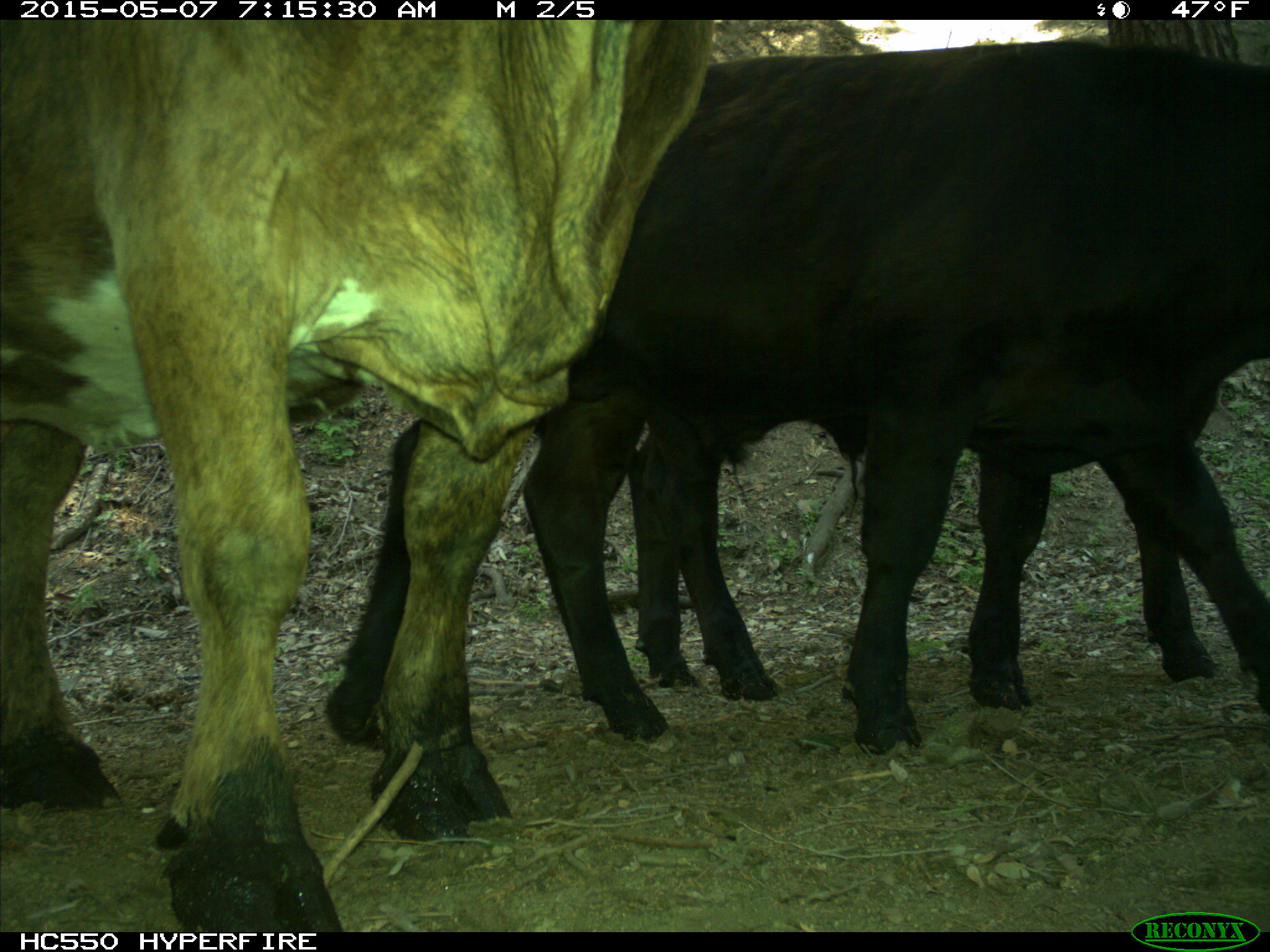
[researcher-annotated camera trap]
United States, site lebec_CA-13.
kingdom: Animalia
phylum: Chordata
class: Mammalia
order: Artiodactyla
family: Bovidae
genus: Bos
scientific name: Bos taurus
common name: domestic cow